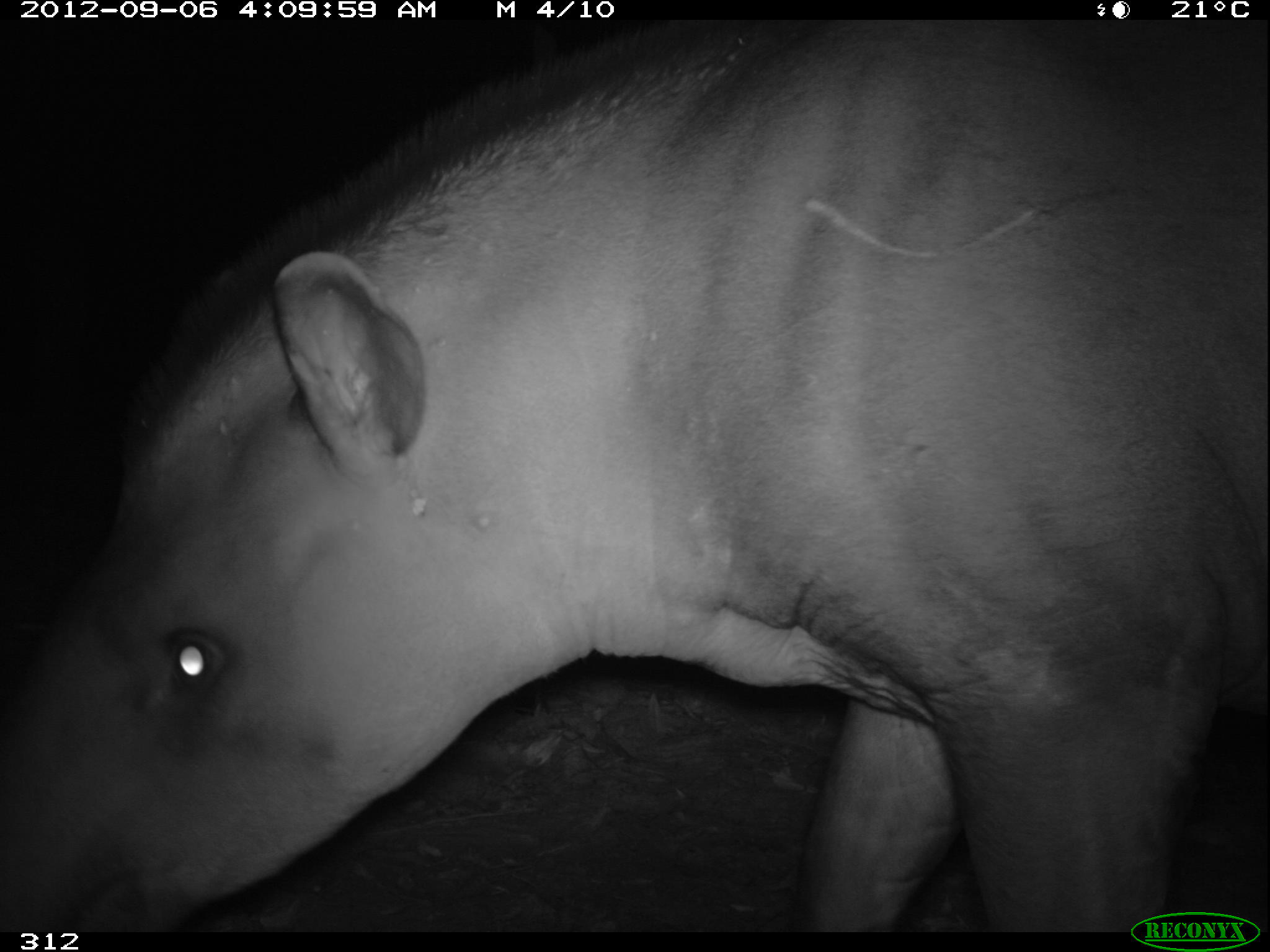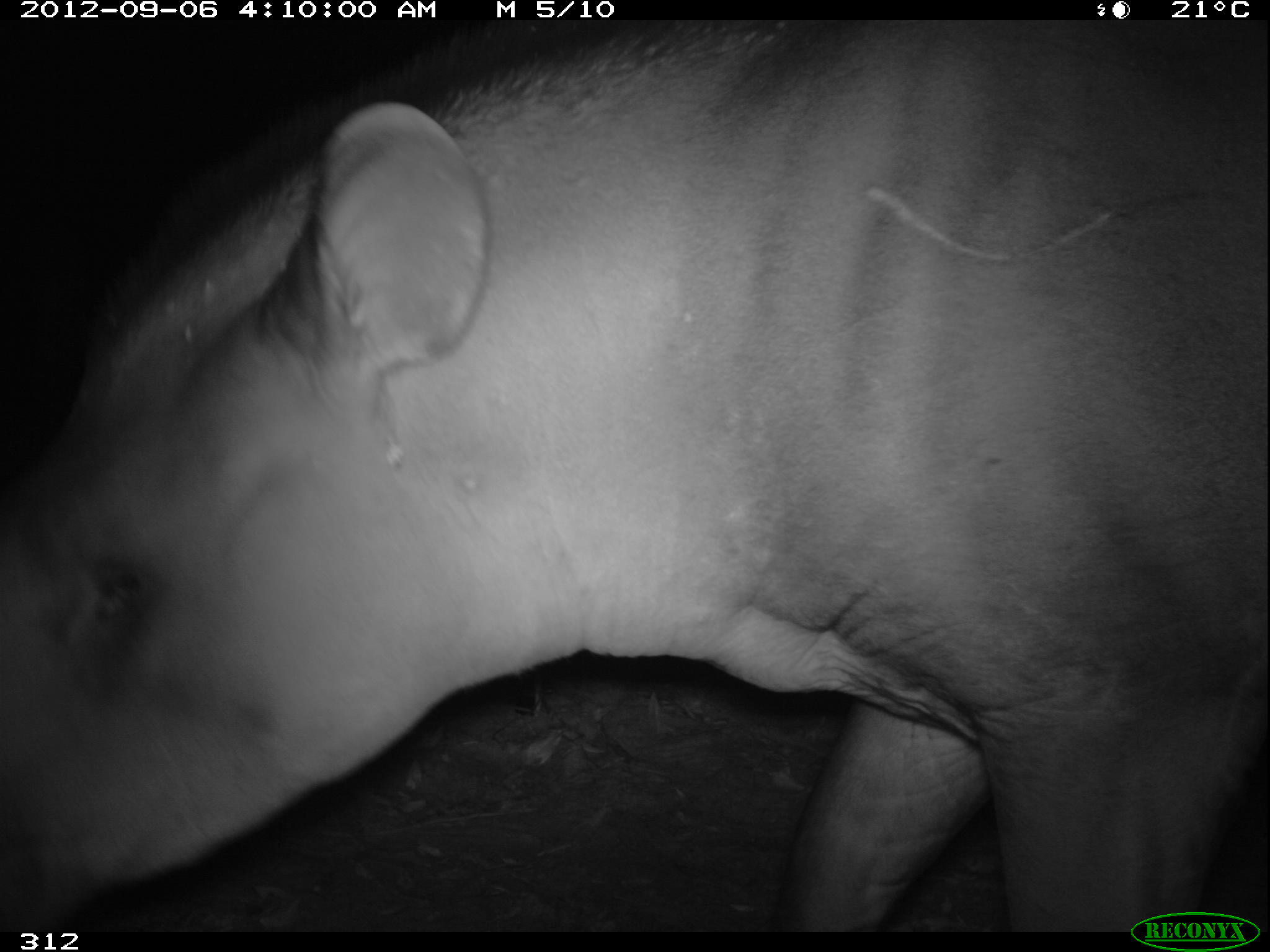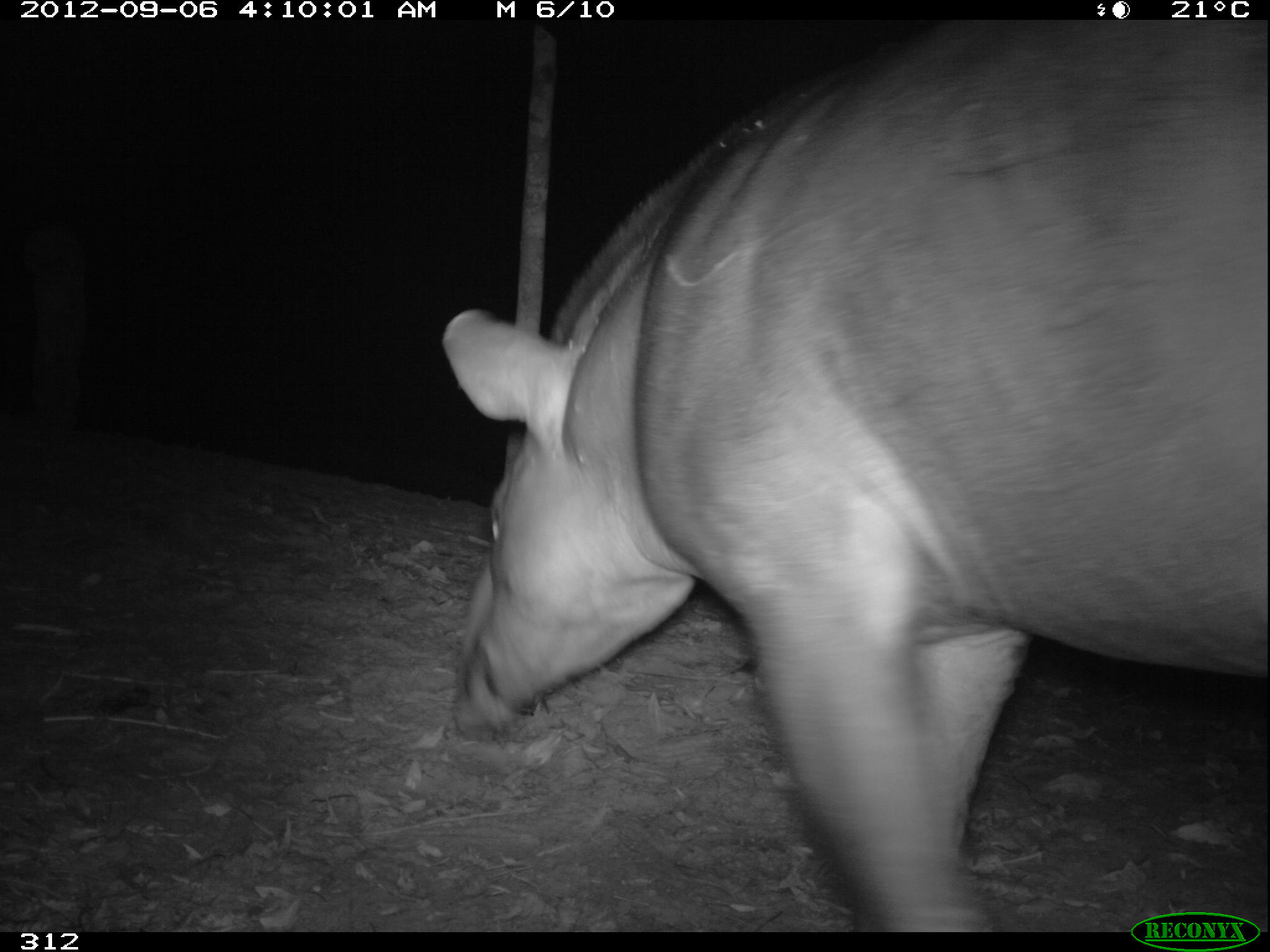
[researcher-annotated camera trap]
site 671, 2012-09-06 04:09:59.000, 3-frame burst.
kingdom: Animalia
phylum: Chordata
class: Mammalia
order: Perissodactyla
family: Tapiridae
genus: Tapirus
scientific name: Tapirus terrestris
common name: south american tapir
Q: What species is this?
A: Tapirus terrestris (south american tapir).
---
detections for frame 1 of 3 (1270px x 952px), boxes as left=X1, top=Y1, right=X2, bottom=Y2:
tapirus terrestris: left=4, top=16, right=1270, bottom=930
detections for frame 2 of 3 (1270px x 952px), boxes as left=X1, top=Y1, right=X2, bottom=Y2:
tapirus terrestris: left=3, top=18, right=1266, bottom=927